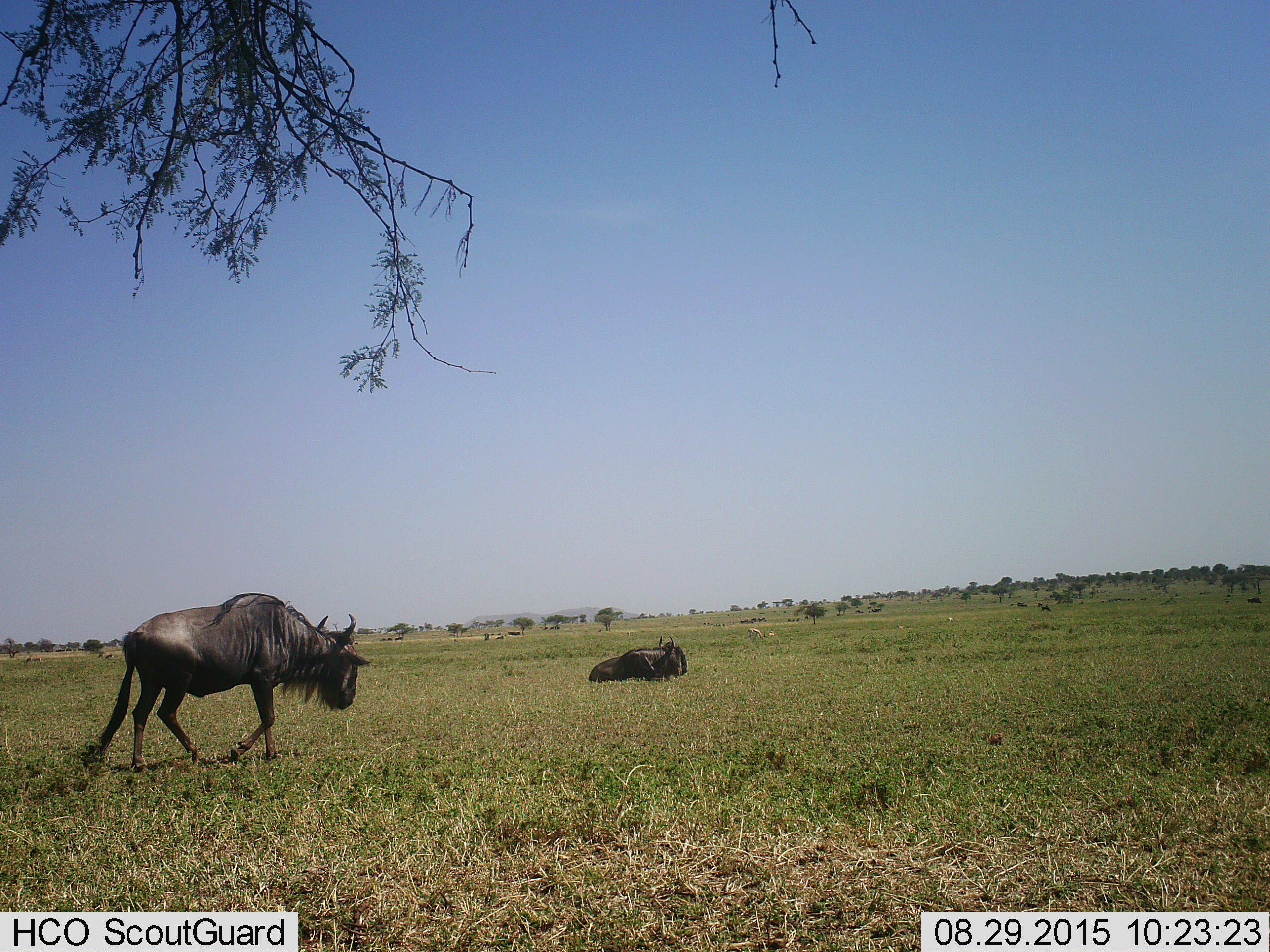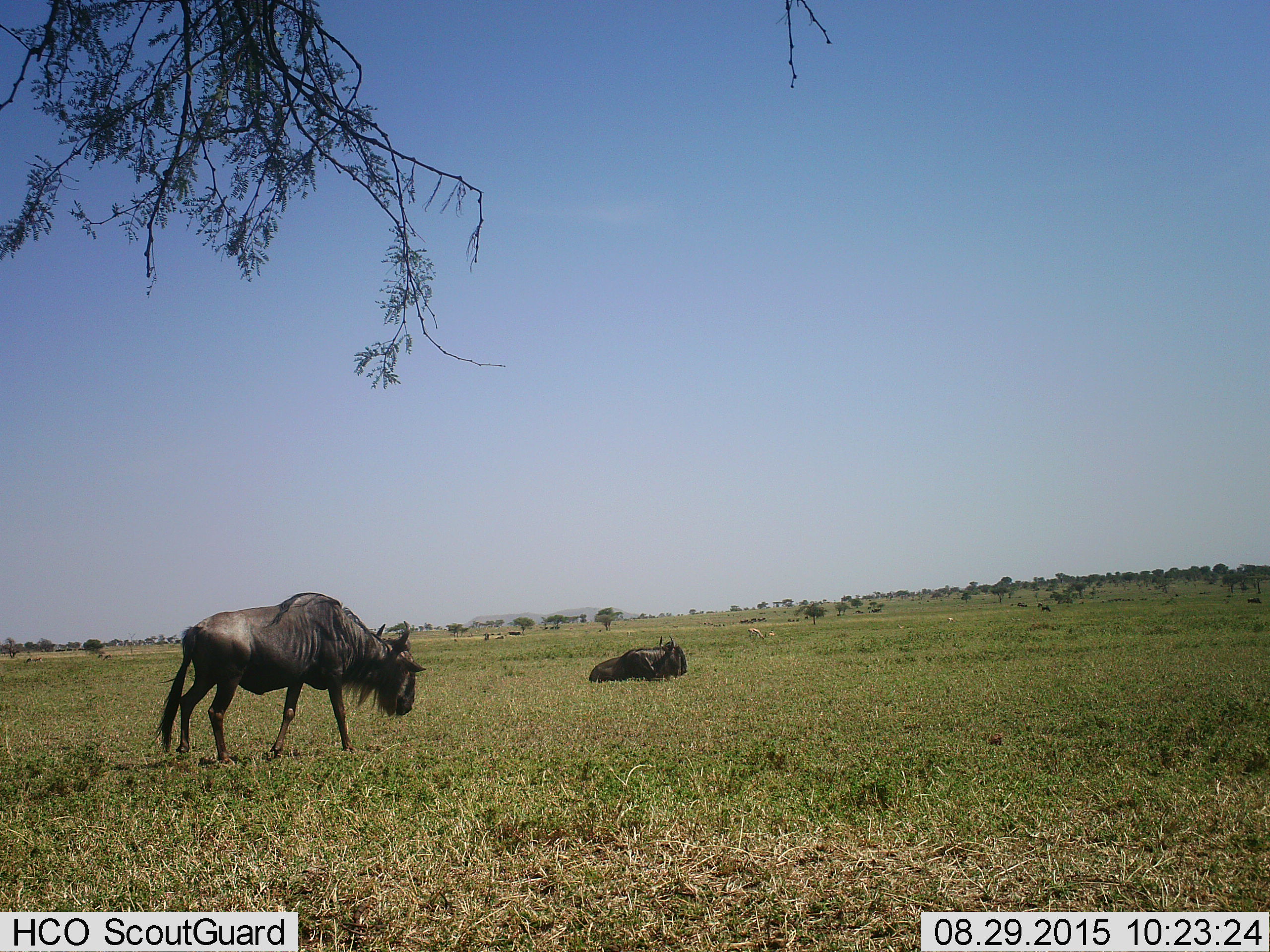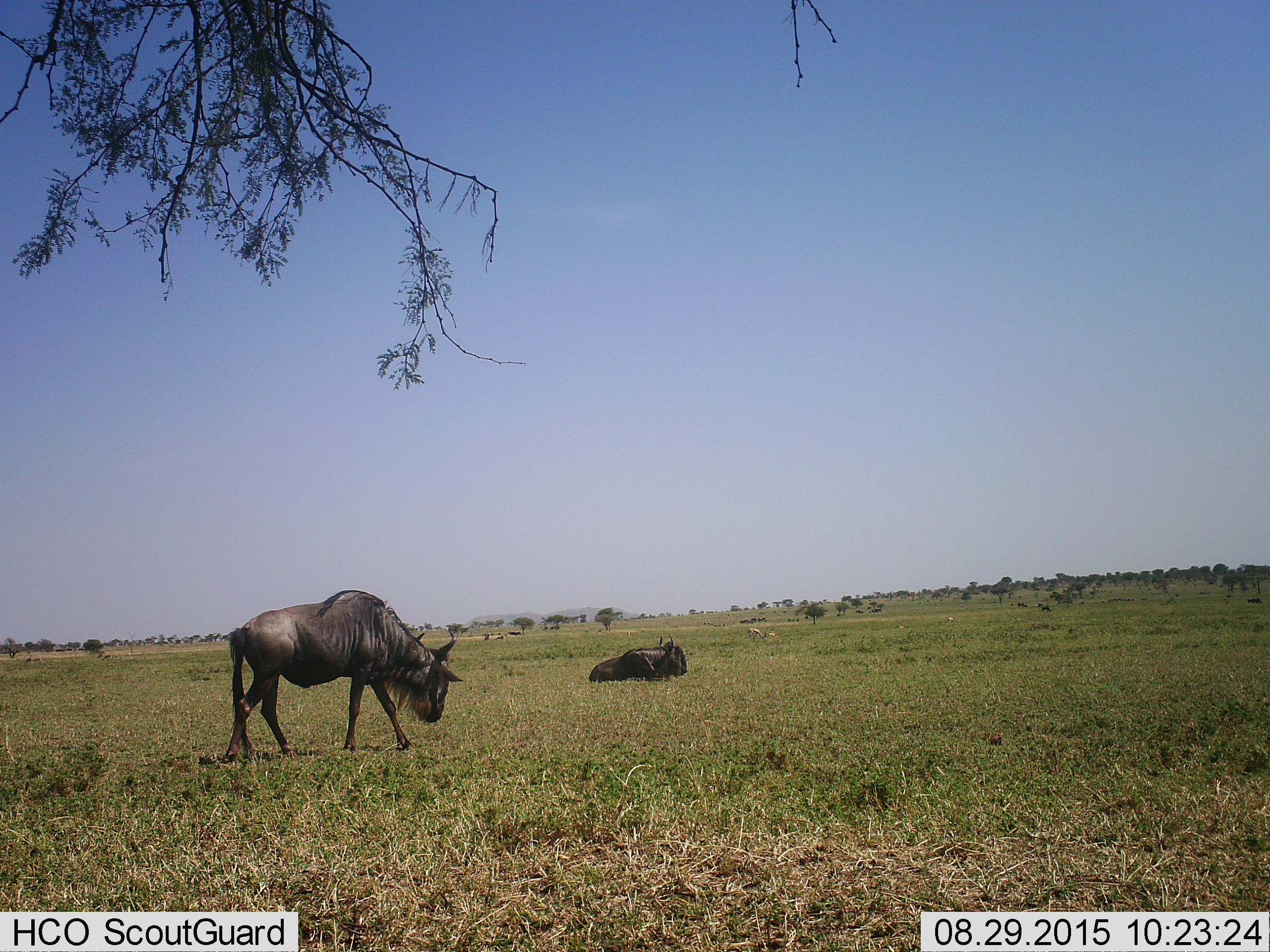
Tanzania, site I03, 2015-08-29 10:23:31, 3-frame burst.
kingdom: Animalia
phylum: Chordata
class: Mammalia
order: Artiodactyla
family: Bovidae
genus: Connochaetes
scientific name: Connochaetes taurinus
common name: blue wildebeest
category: wildebeest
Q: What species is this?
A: Wildebeest (blue wildebeest) (Connochaetes taurinus).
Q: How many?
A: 2.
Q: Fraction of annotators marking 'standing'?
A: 50%.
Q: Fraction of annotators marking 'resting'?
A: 100%.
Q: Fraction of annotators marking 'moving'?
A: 50%.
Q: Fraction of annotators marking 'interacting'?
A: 0%.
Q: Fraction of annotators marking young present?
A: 0%.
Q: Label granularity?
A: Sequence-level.